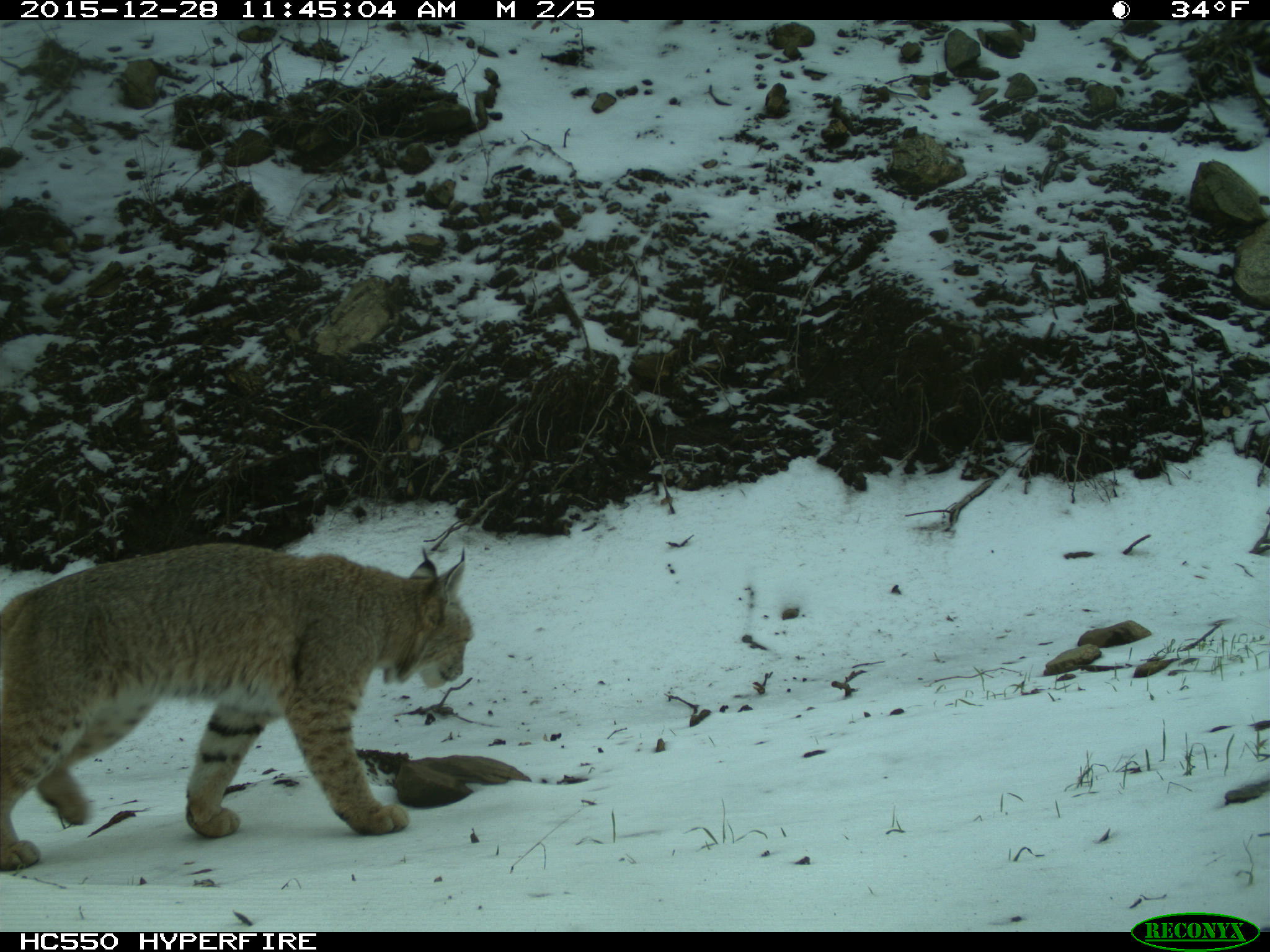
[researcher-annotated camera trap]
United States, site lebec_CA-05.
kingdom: Animalia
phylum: Chordata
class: Mammalia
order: Carnivora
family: Felidae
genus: Lynx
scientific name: Lynx rufus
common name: bobcat